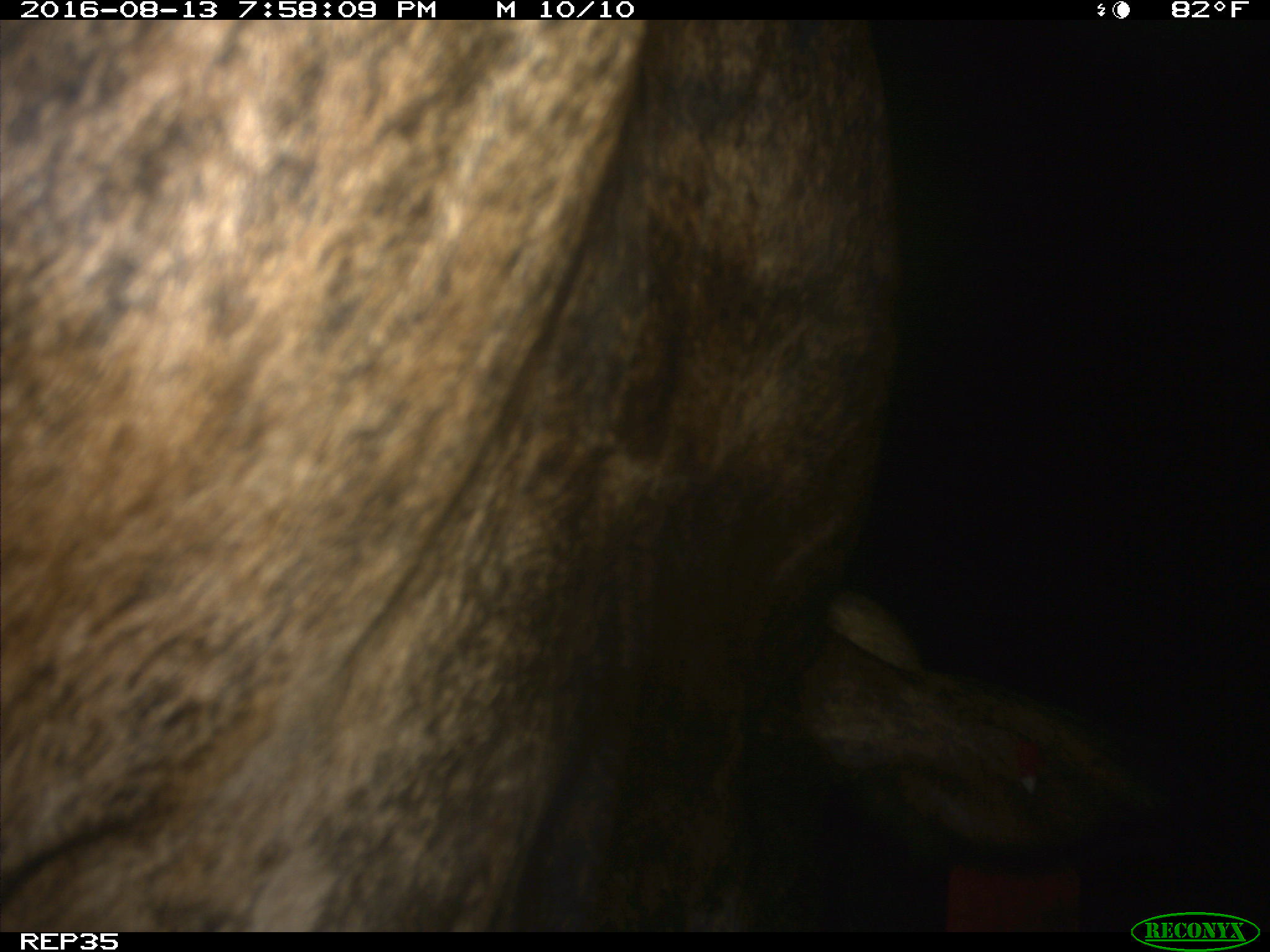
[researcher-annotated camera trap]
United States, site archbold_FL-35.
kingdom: Animalia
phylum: Chordata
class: Mammalia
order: Artiodactyla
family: Bovidae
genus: Bos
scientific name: Bos taurus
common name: domestic cow